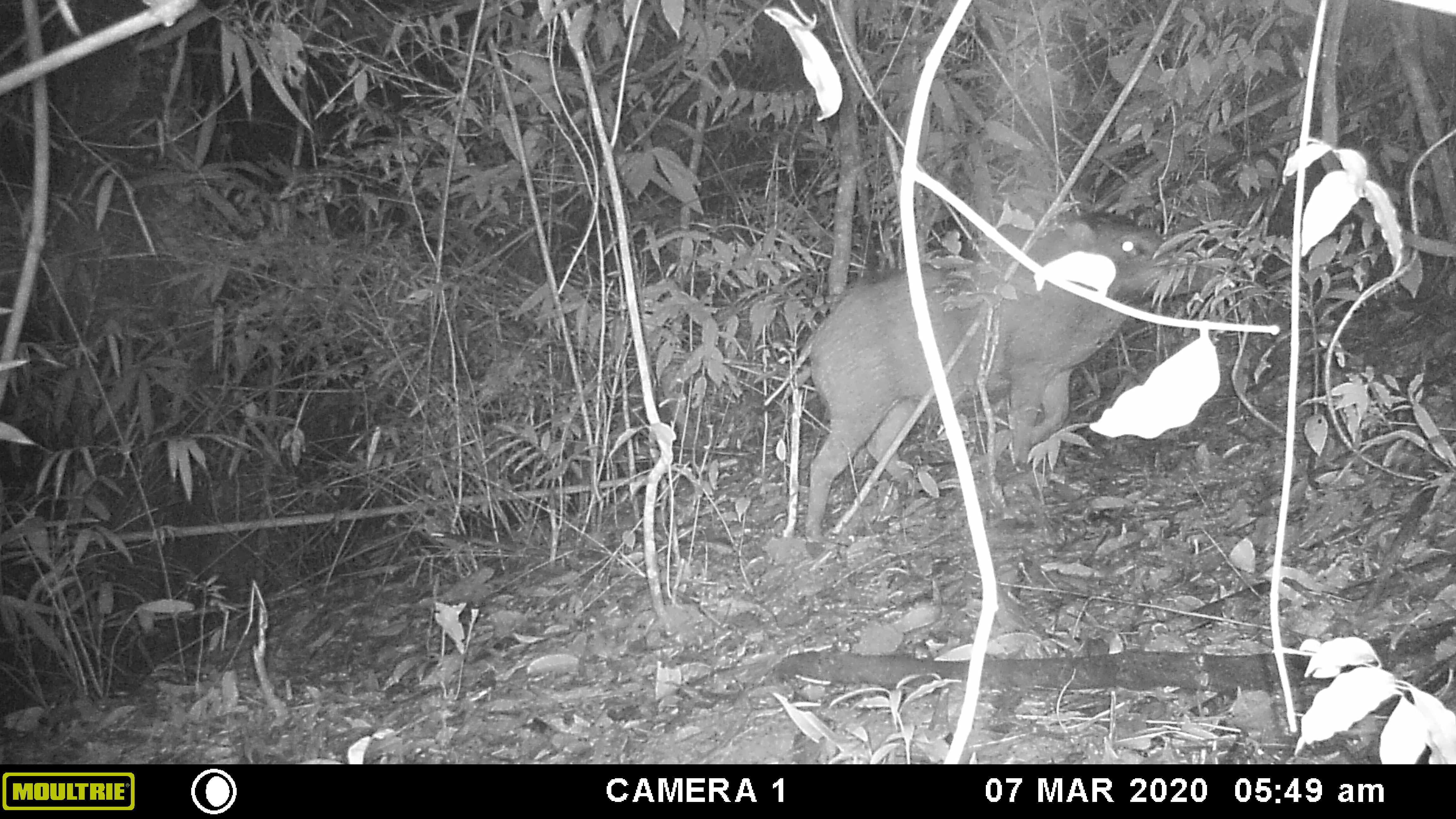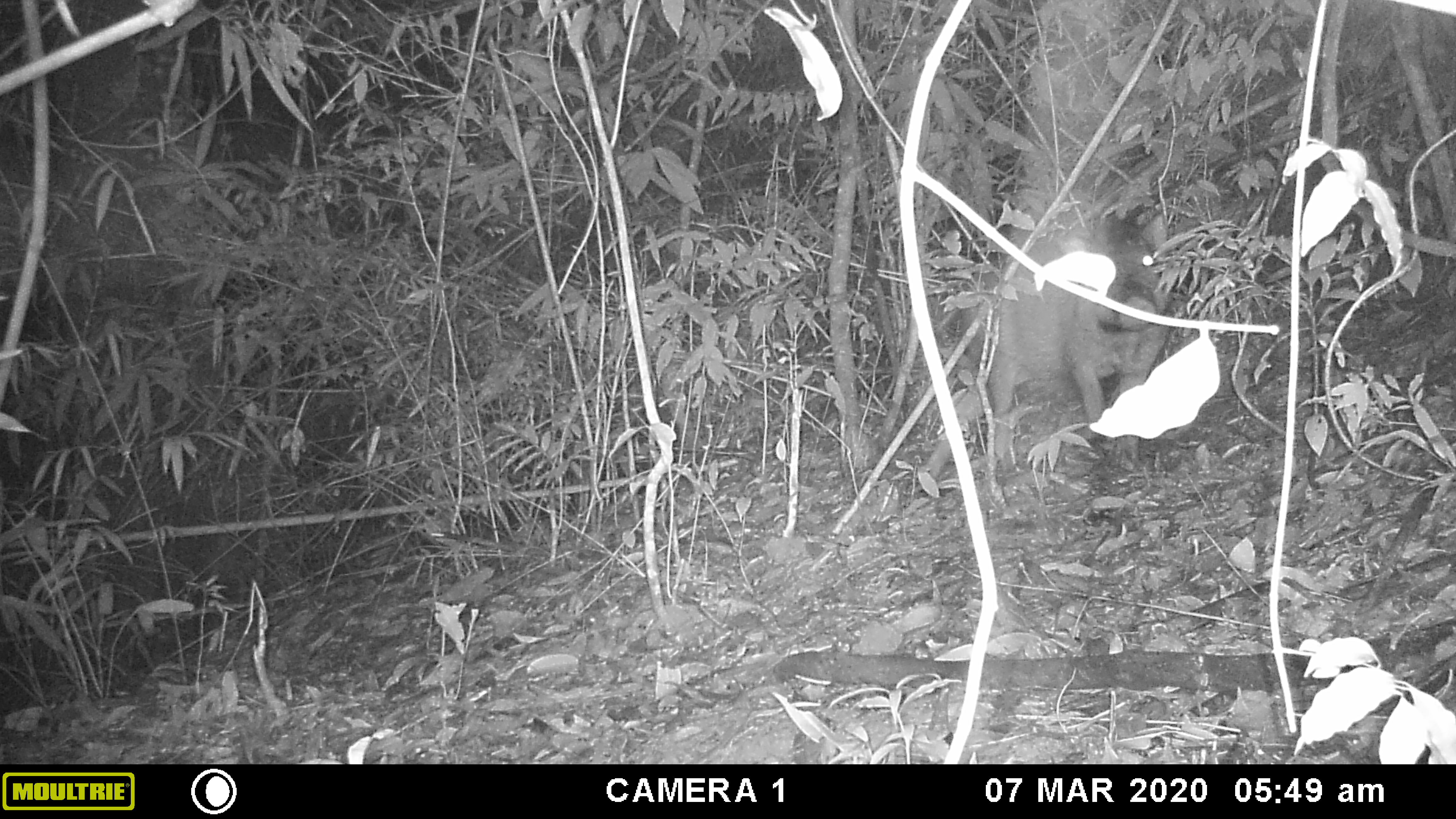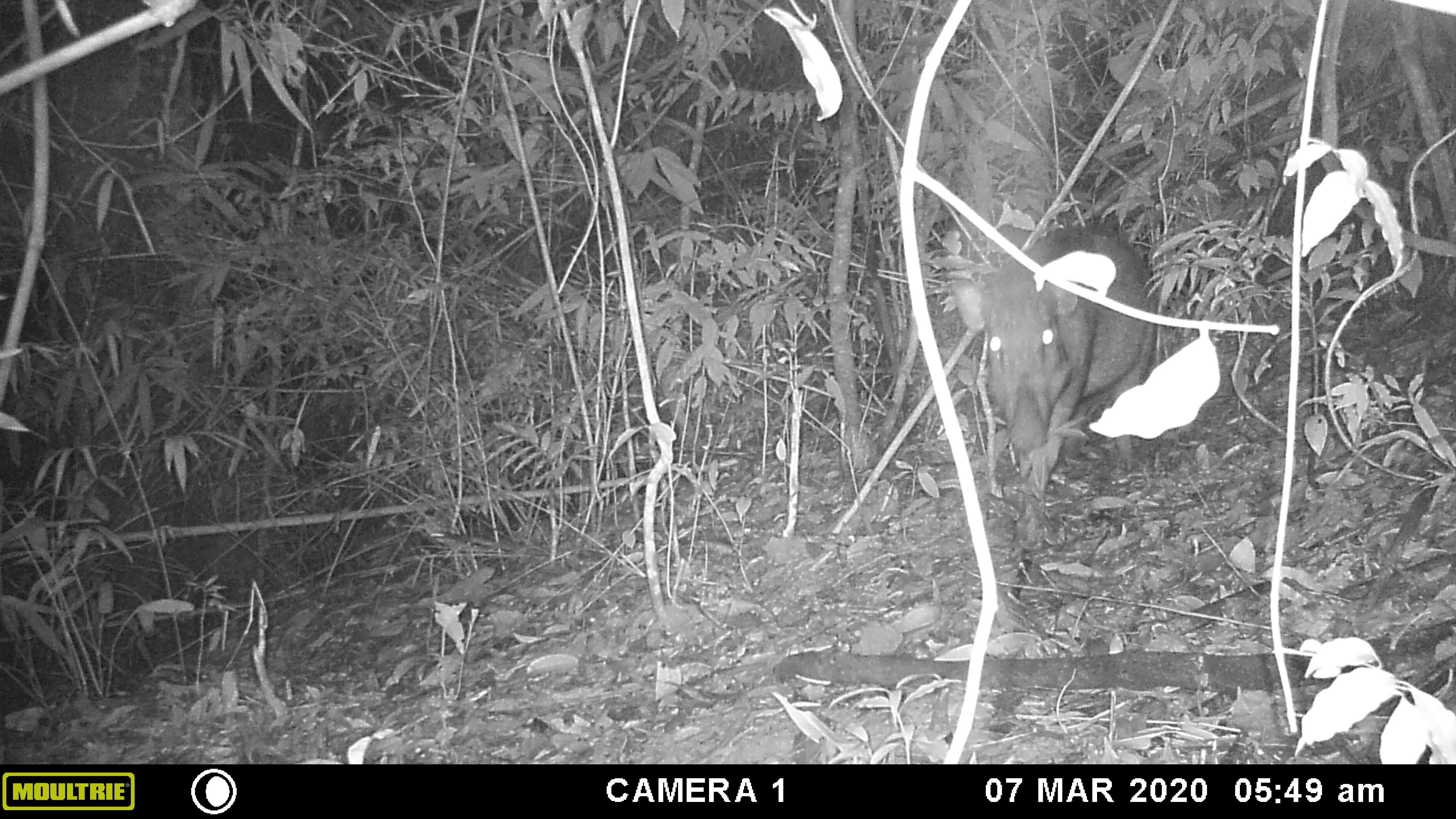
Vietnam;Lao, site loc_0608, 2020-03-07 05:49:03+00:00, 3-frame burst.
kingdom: Animalia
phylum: Chordata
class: Mammalia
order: Artiodactyla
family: Suidae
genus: Sus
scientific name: Sus scrofa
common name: eurasian wild pig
Eurasian wild pig (Sus scrofa). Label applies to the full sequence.